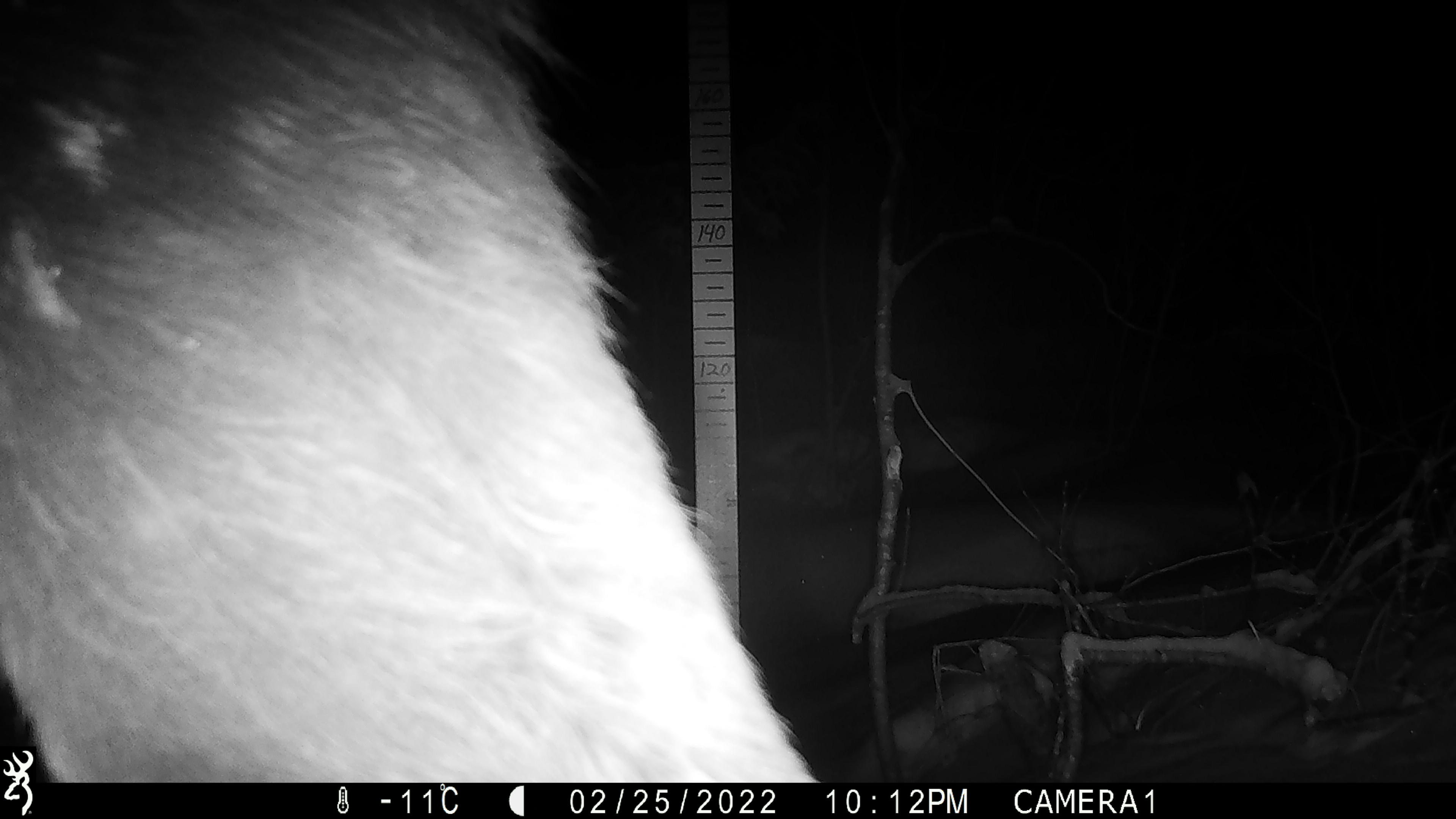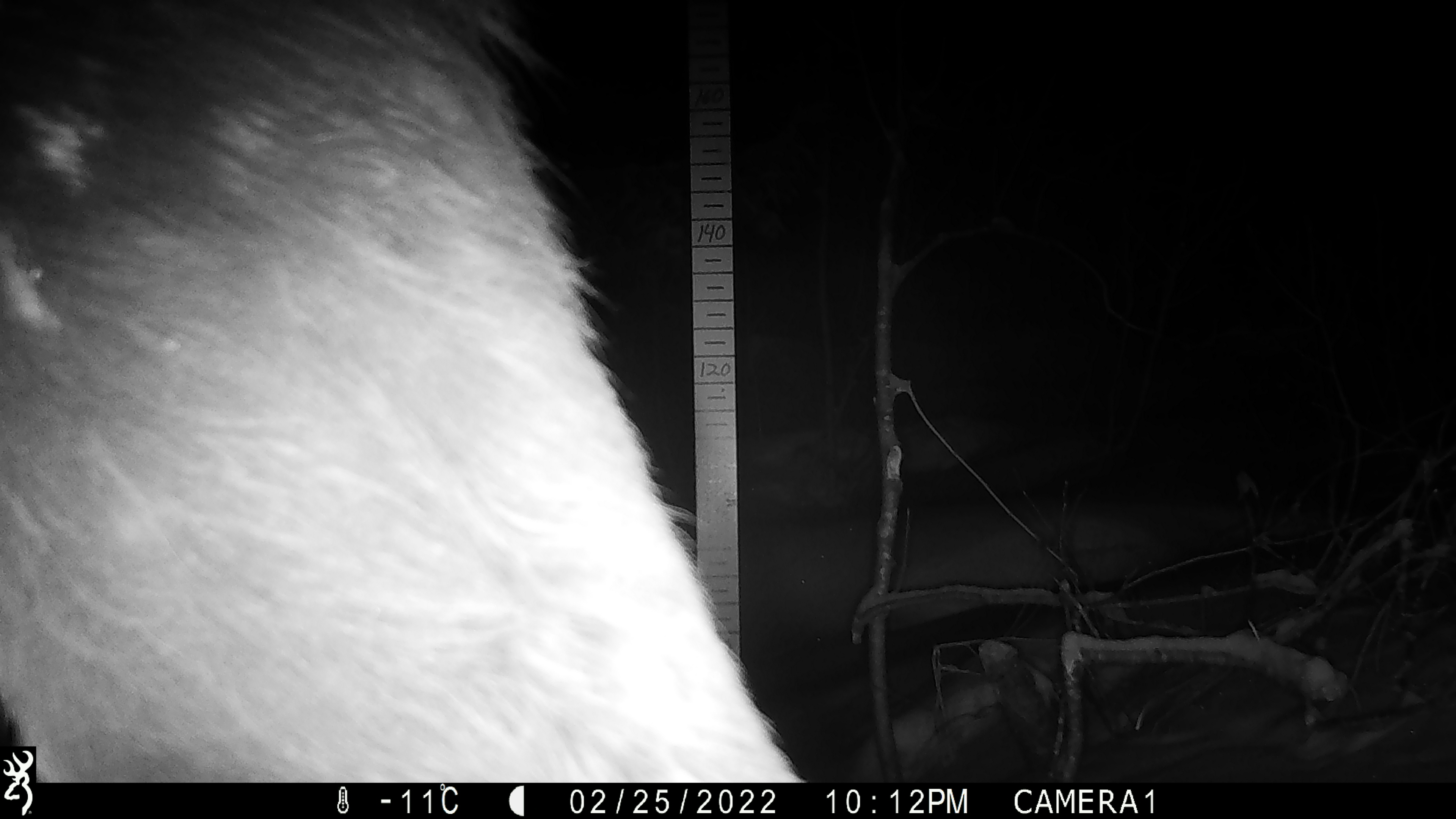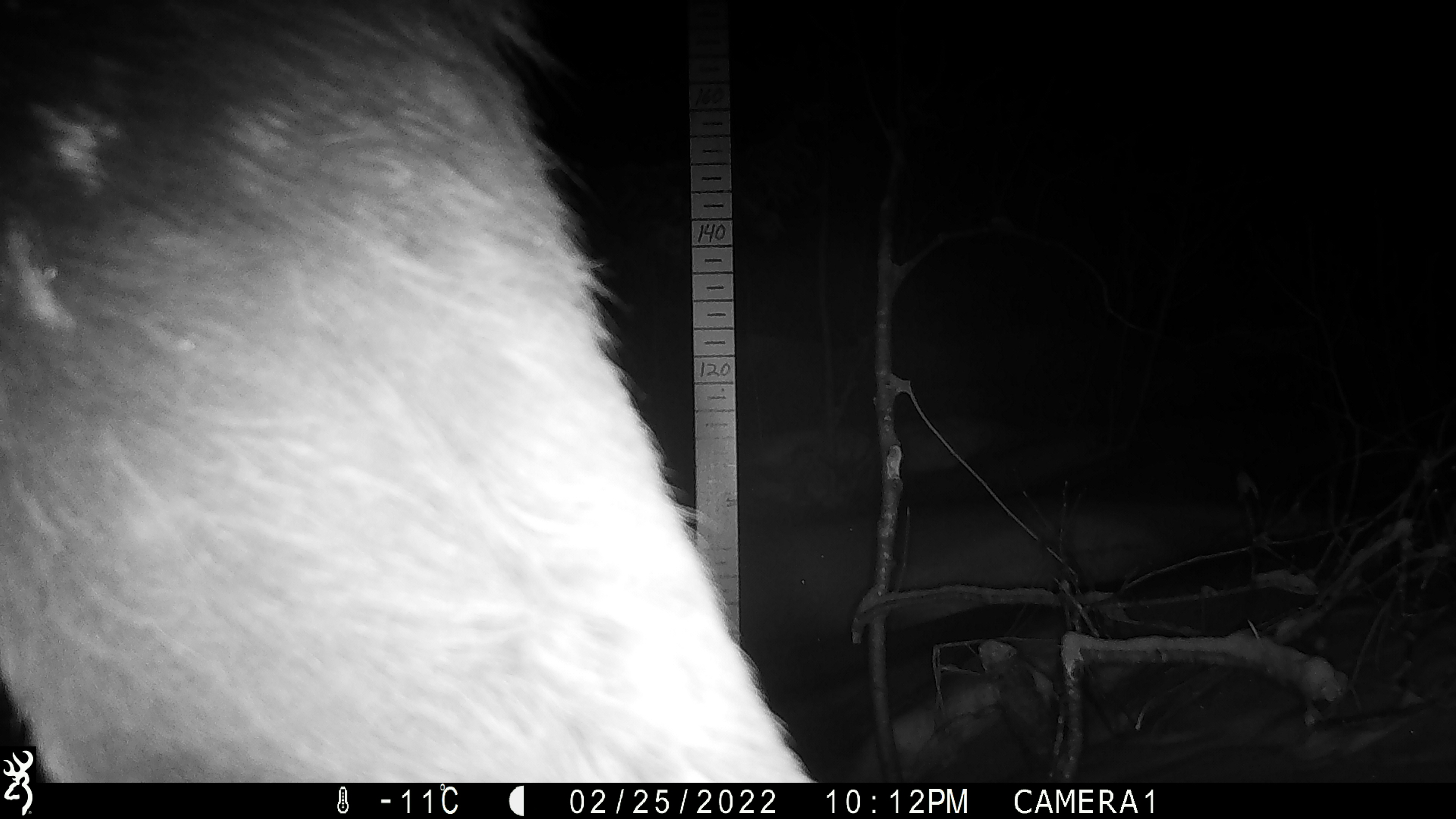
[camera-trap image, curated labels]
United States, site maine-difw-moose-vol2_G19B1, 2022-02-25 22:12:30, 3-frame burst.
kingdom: Animalia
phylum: Chordata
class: Mammalia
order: Artiodactyla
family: Cervidae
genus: Alces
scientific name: Alces alces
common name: moose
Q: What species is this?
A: Moose (Alces alces).